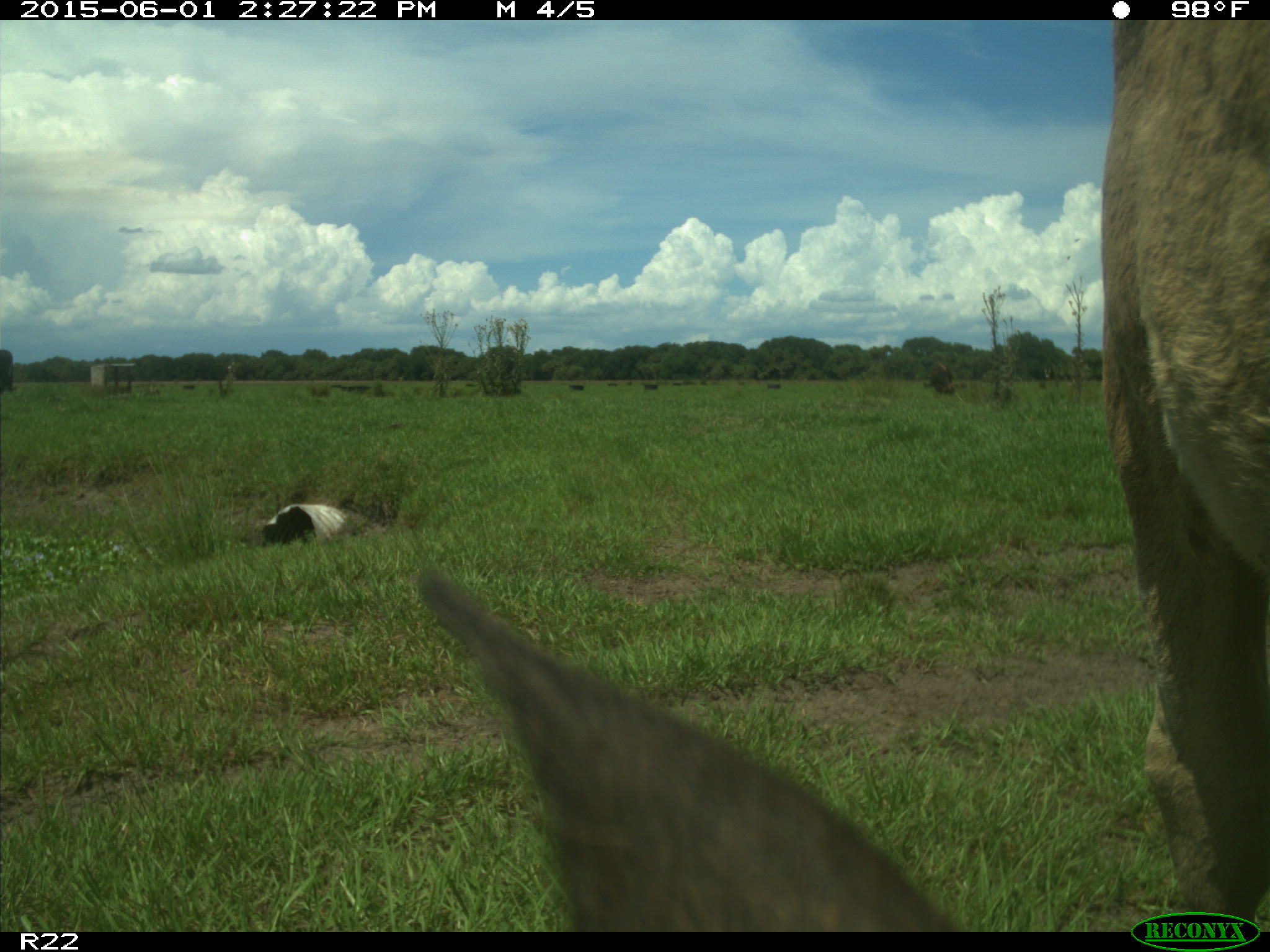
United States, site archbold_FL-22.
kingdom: Animalia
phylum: Chordata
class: Mammalia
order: Artiodactyla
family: Bovidae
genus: Bos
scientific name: Bos taurus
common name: domestic cow